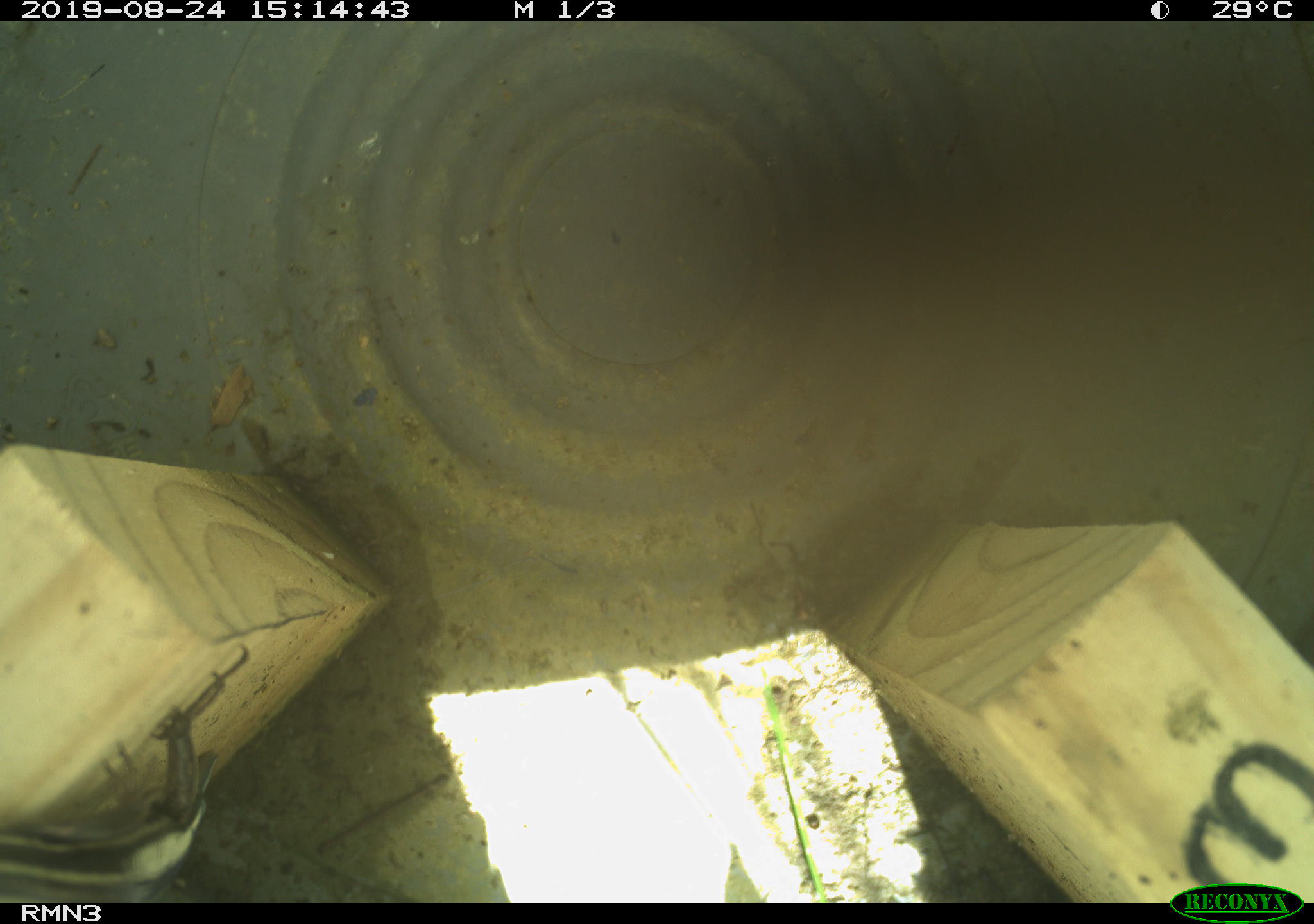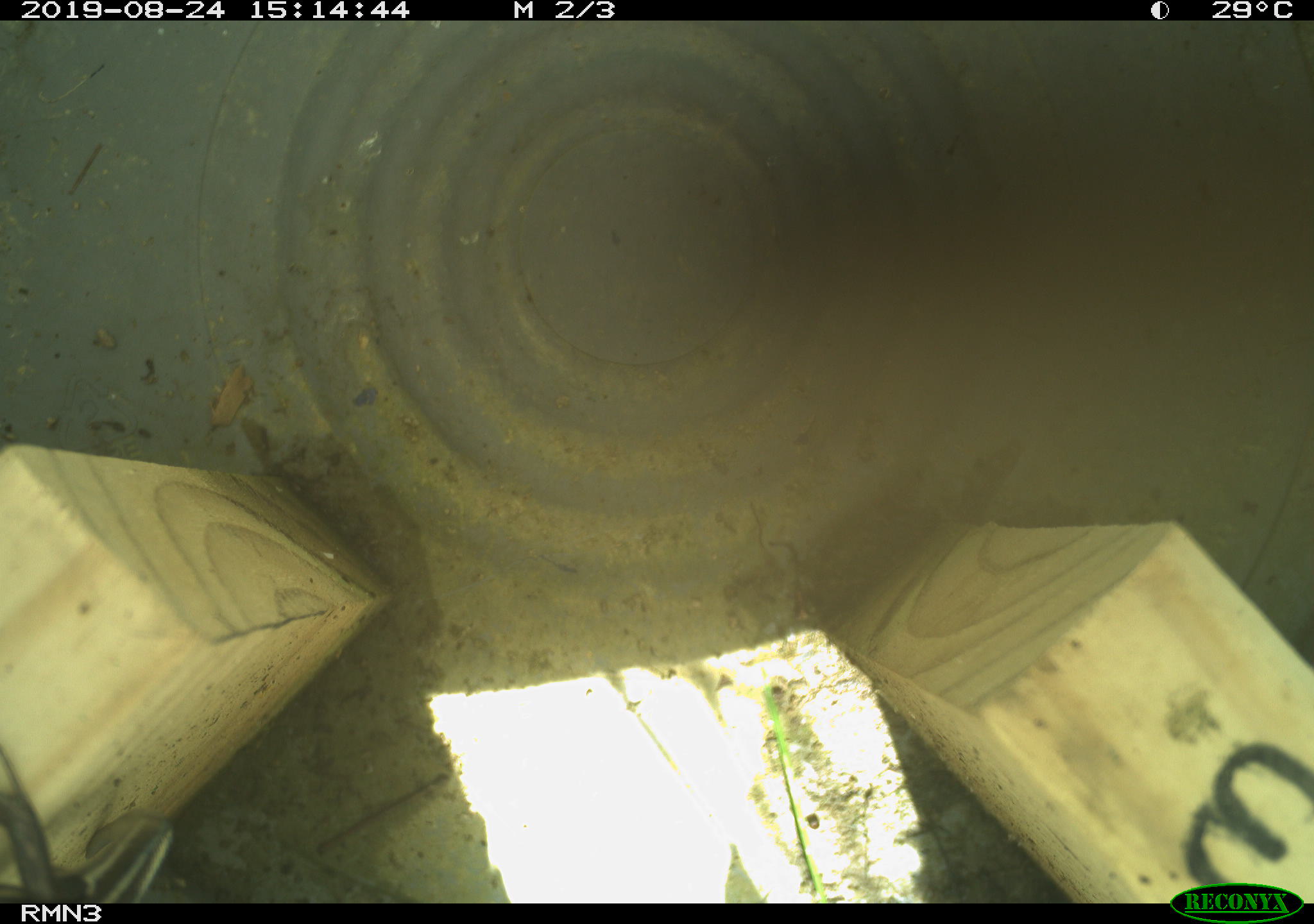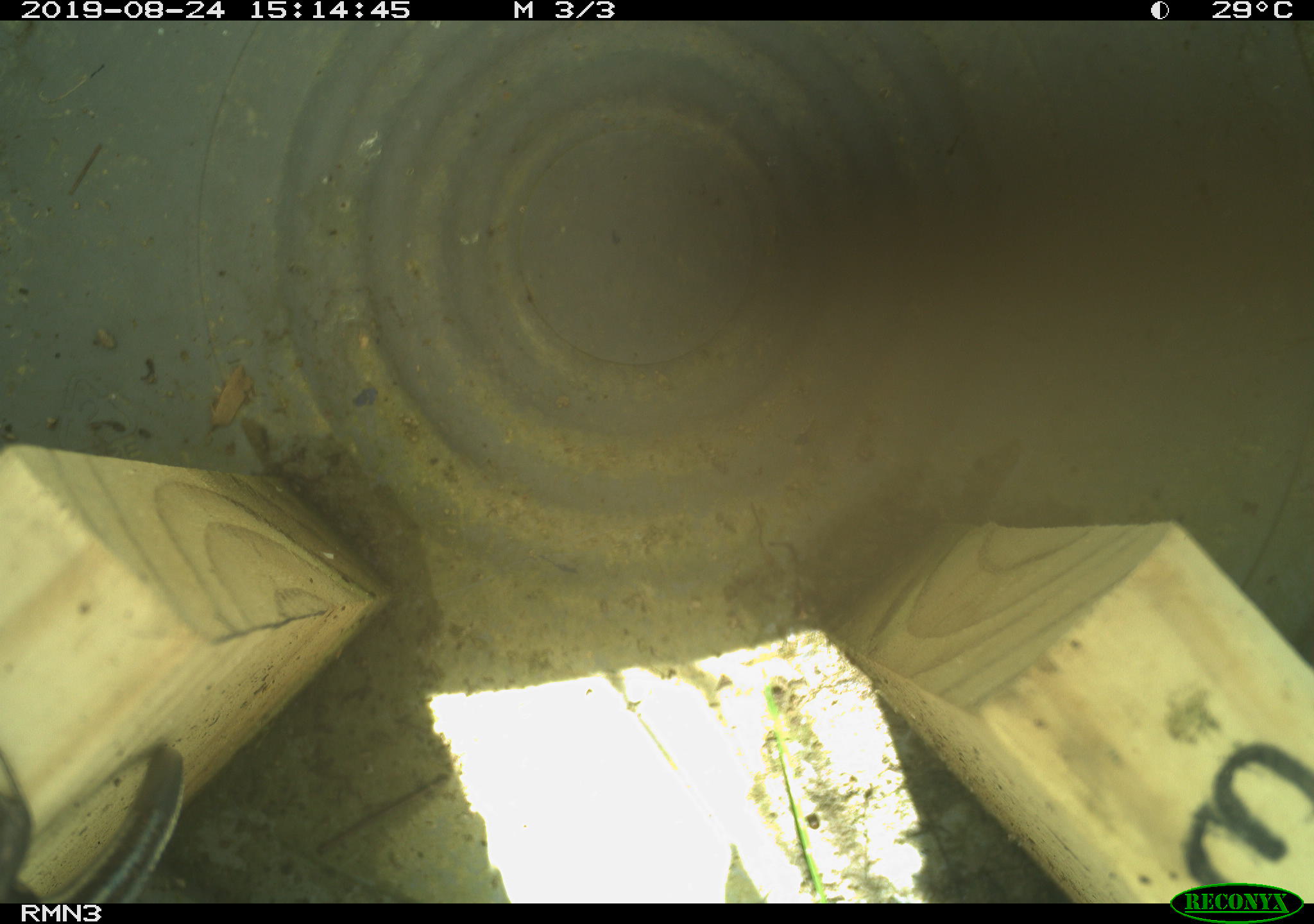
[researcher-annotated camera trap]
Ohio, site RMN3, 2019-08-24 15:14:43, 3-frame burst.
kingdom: Animalia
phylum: Chordata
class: Reptilia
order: Squamata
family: Scincidae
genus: Plestiodon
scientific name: Plestiodon fasciatus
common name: common five-lined skink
Common five-lined skink (Plestiodon fasciatus).